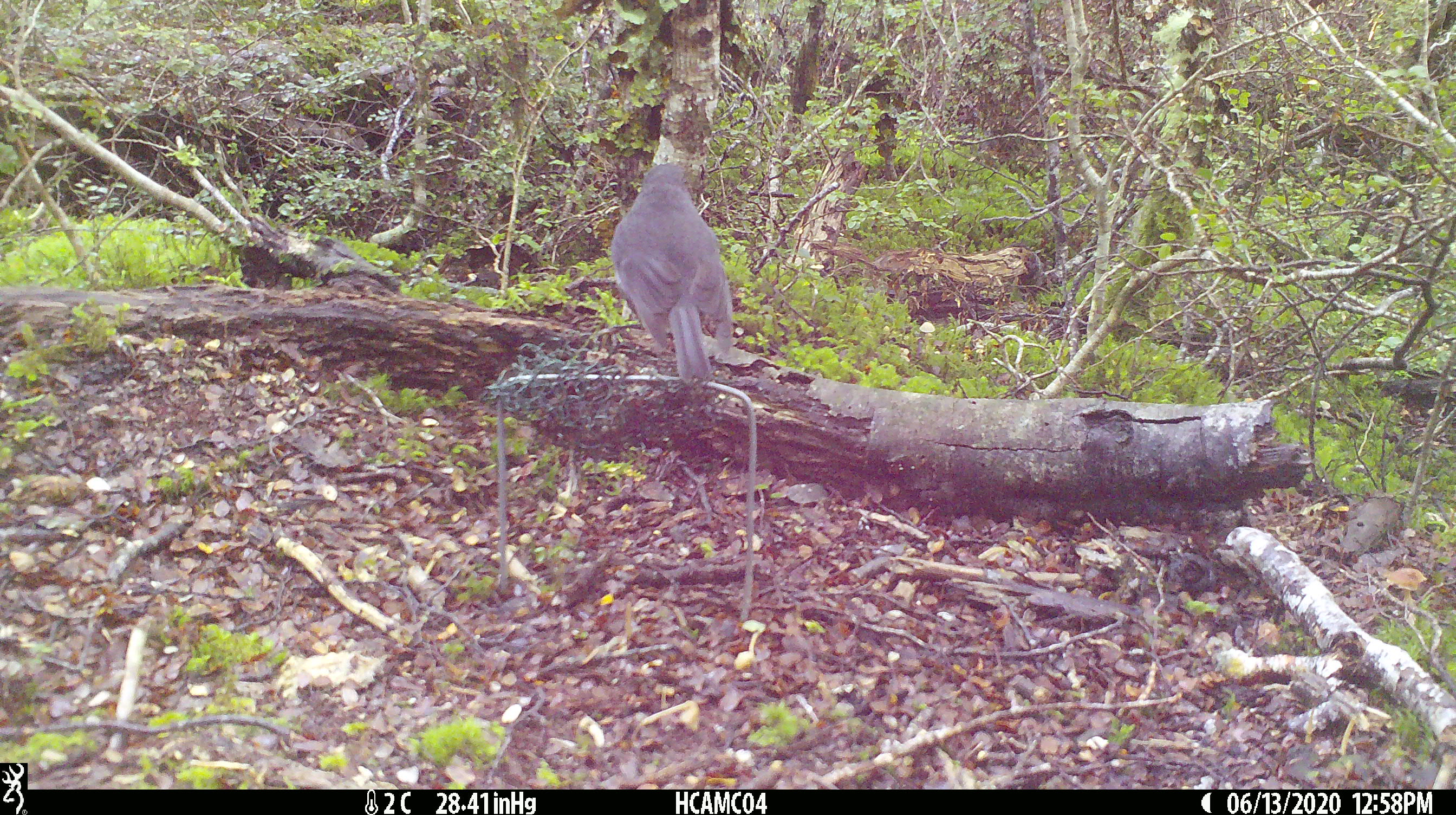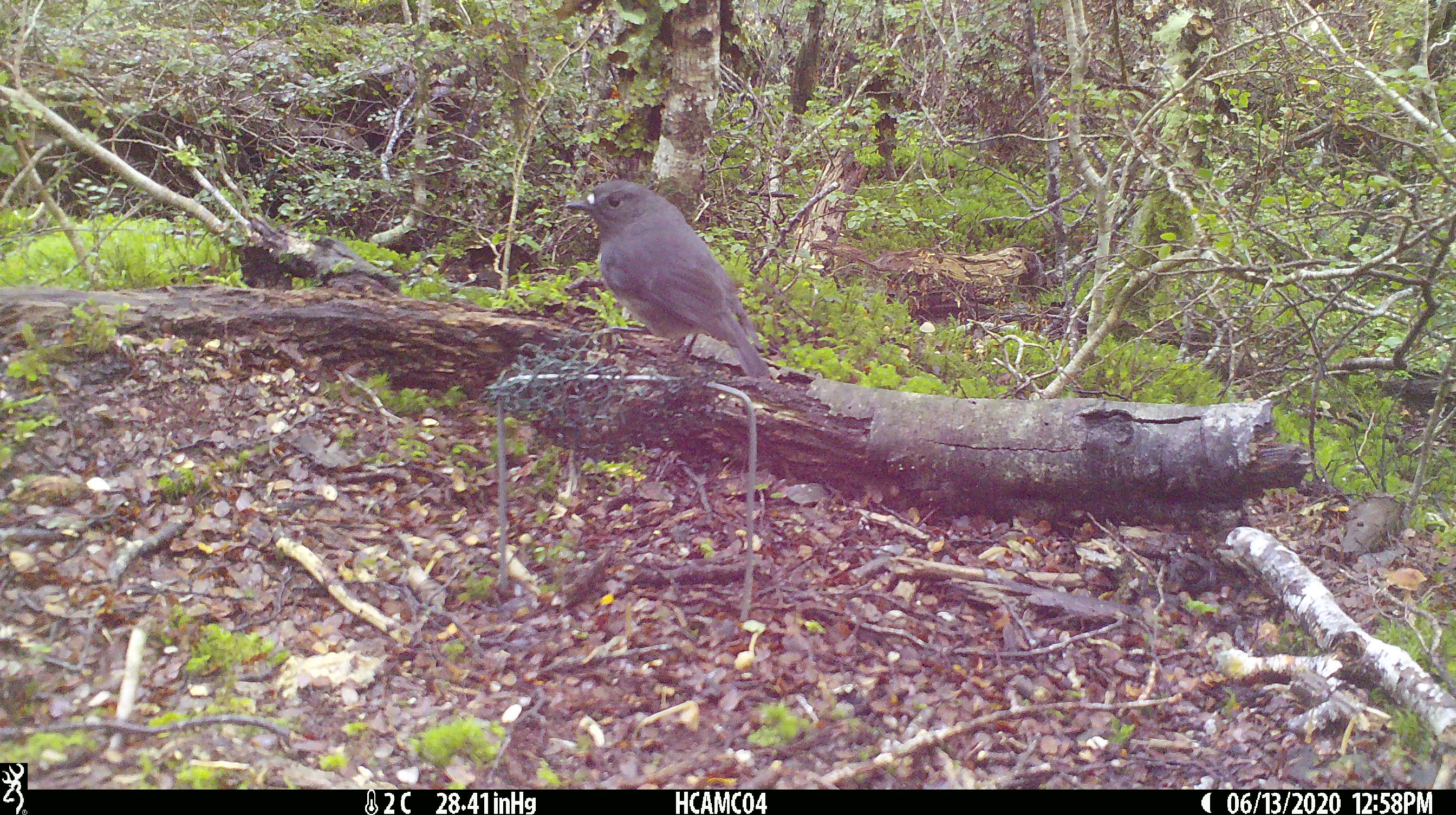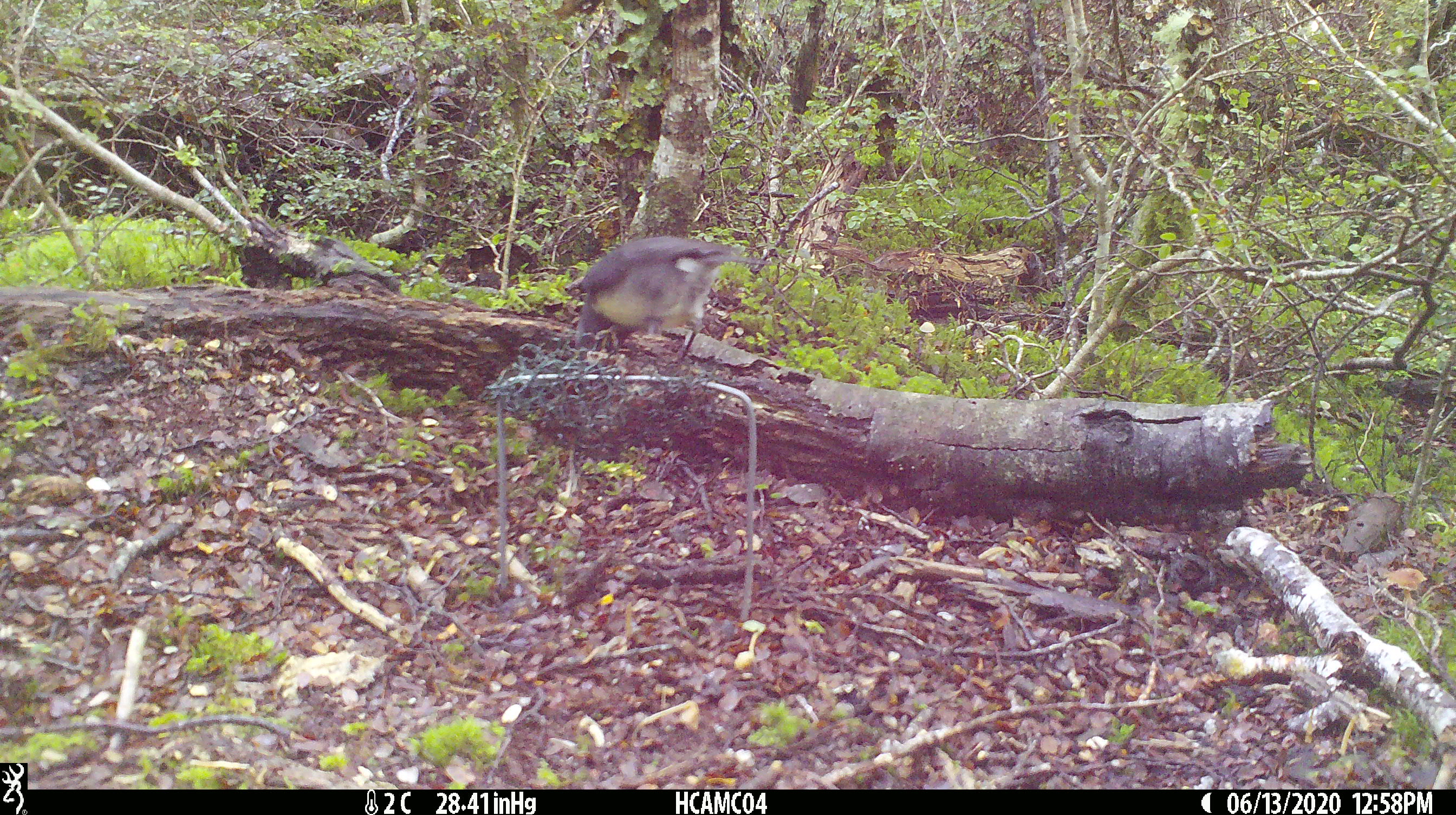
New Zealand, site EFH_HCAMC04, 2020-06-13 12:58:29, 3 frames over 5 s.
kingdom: Animalia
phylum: Chordata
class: Aves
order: Passeriformes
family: Petroicidae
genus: Petroica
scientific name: Petroica australis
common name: new zealand robin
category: robin